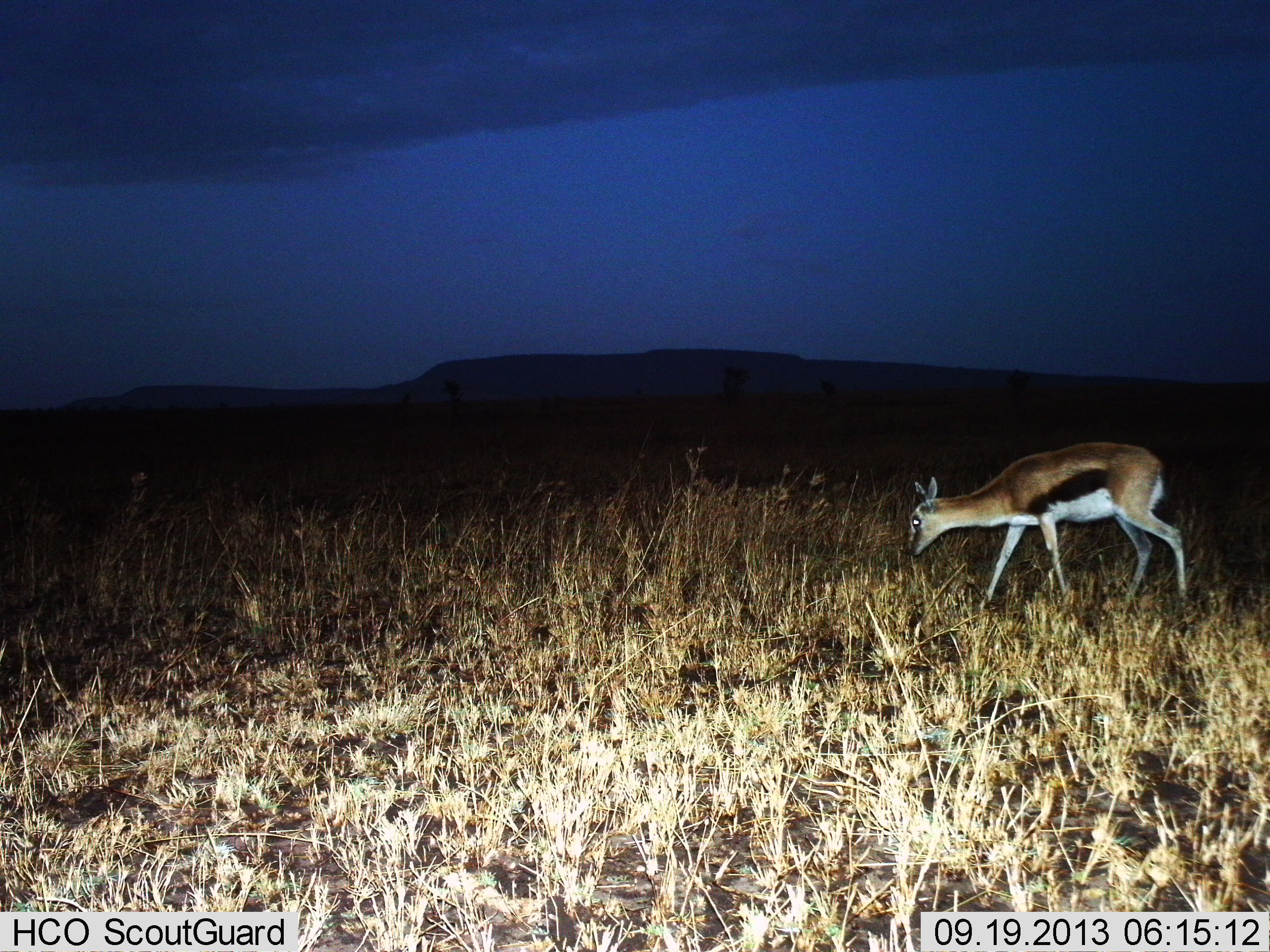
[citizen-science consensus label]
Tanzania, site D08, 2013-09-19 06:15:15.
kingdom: Animalia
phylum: Chordata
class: Mammalia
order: Artiodactyla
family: Bovidae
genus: Eudorcas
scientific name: Eudorcas thomsonii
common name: thomson's gazelle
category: gazellethomsons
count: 1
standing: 27%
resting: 0%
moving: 37%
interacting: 0%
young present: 0%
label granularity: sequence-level